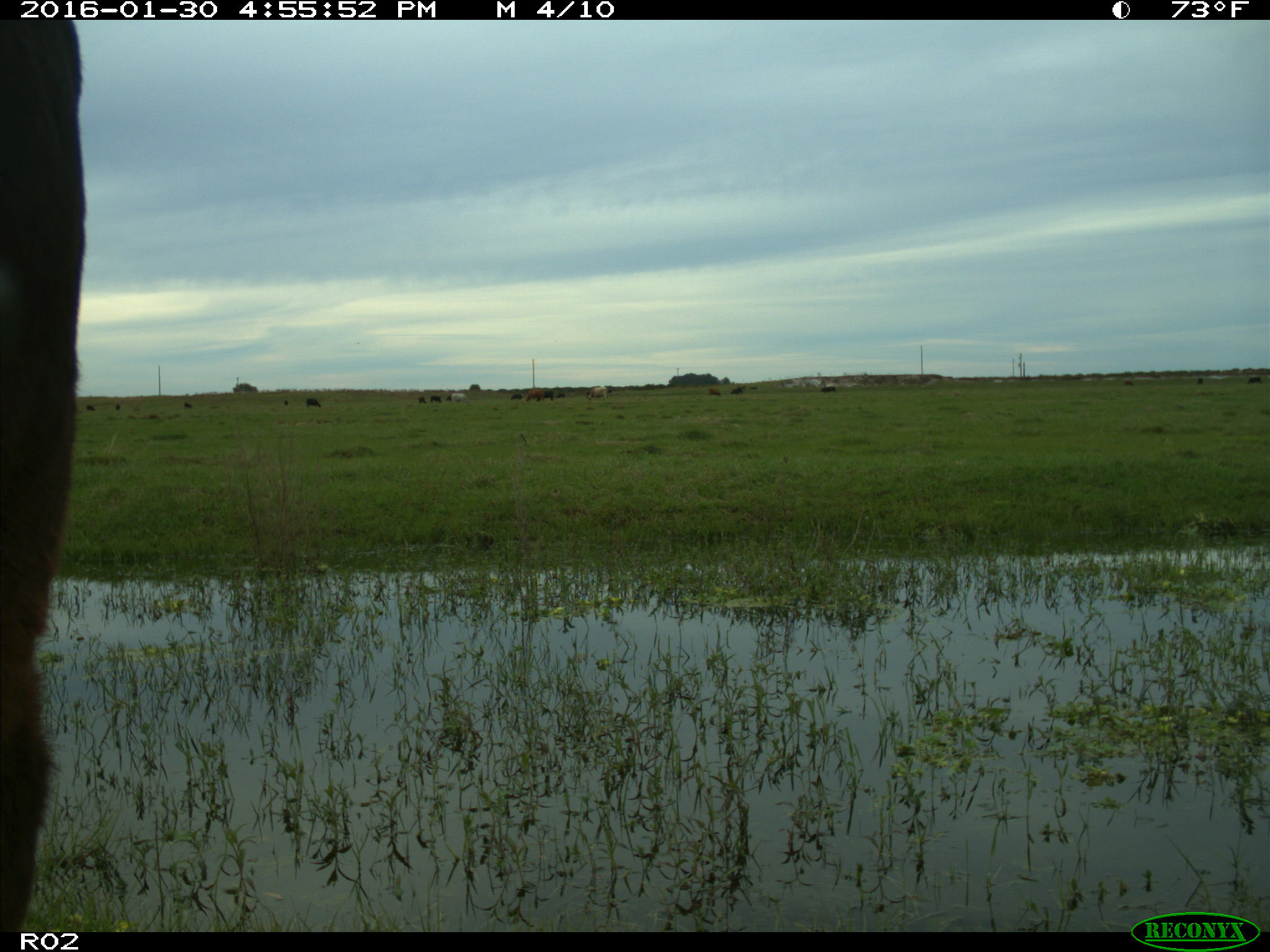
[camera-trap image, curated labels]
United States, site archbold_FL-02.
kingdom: Animalia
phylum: Chordata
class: Mammalia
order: Artiodactyla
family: Bovidae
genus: Bos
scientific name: Bos taurus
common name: domestic cow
Bos taurus (domestic cow).